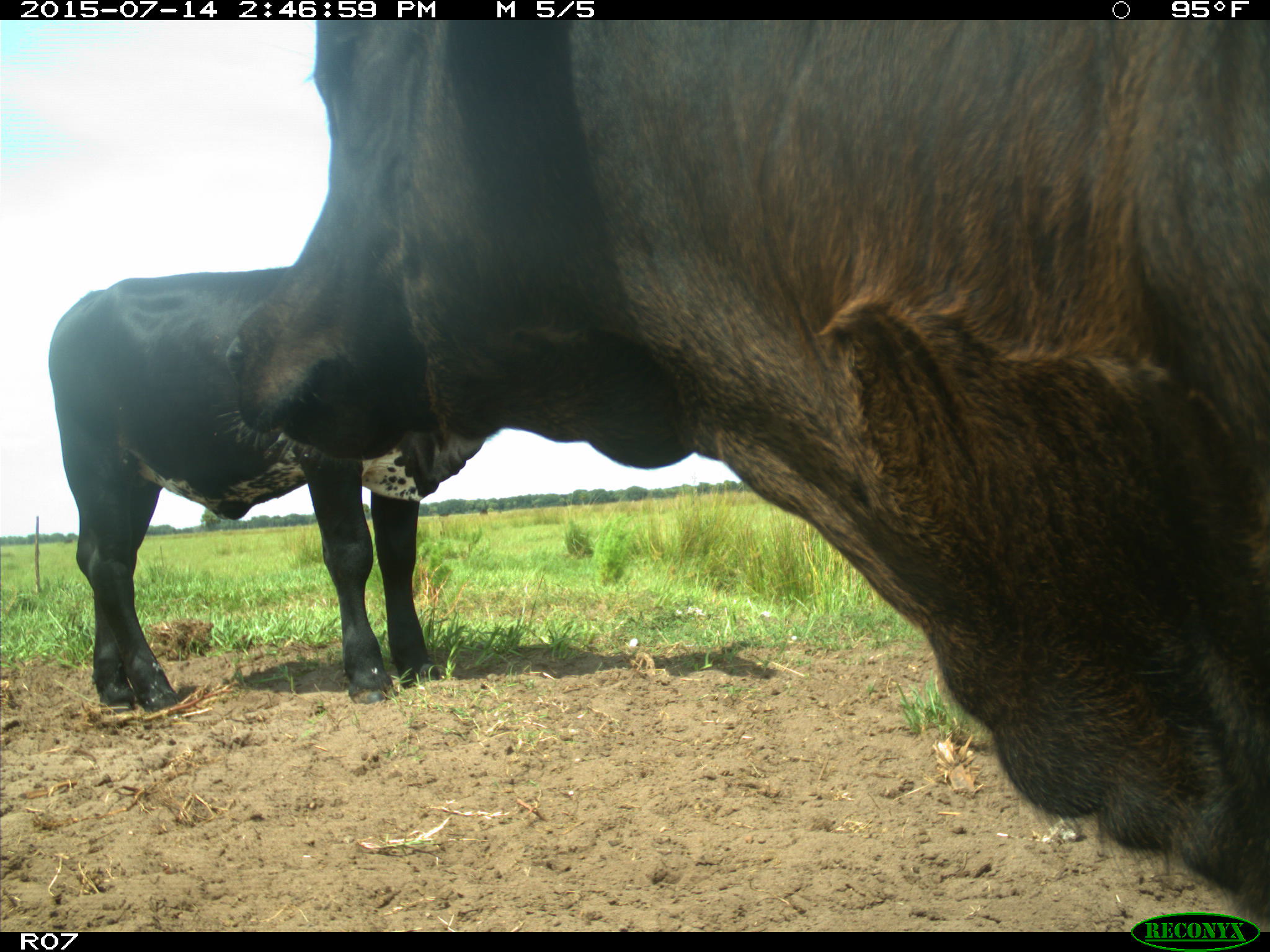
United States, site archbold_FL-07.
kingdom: Animalia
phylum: Chordata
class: Mammalia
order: Artiodactyla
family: Bovidae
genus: Bos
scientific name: Bos taurus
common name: domestic cow